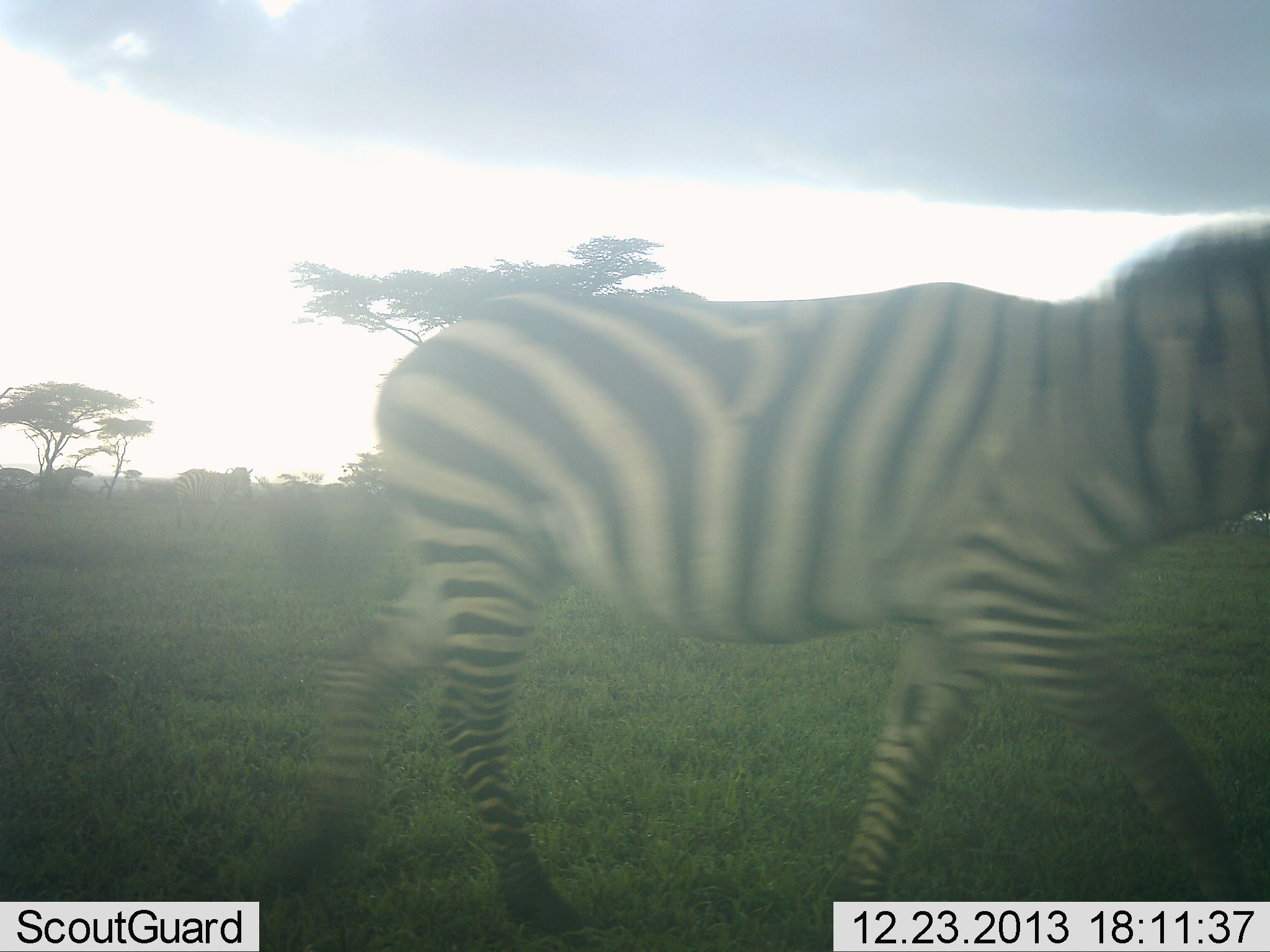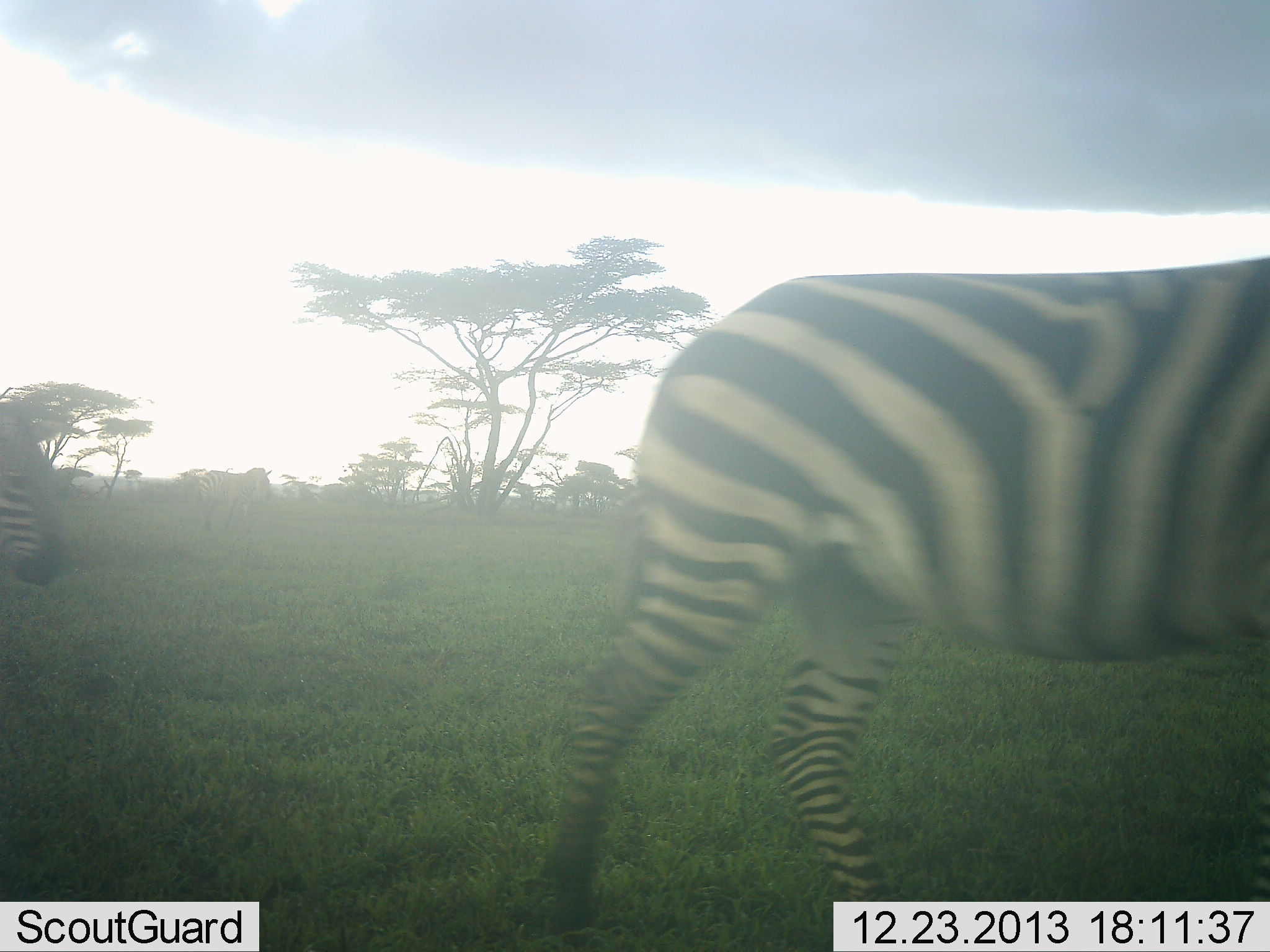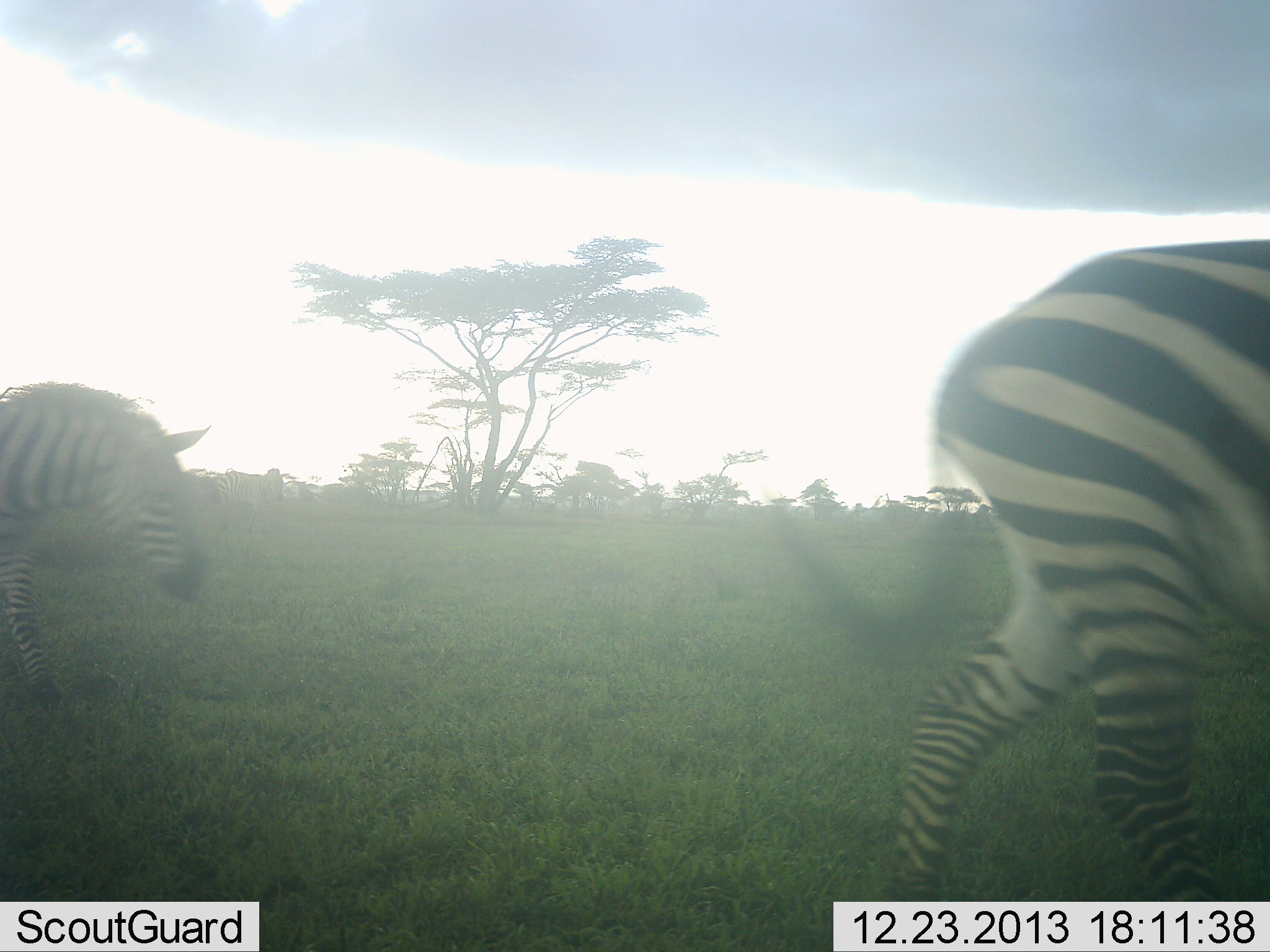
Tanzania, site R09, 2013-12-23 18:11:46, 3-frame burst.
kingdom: Animalia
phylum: Chordata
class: Mammalia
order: Perissodactyla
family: Equidae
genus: Equus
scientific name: Equus quagga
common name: plains zebra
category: zebra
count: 3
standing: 0%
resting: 0%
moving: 100%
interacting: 0%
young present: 0%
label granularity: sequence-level